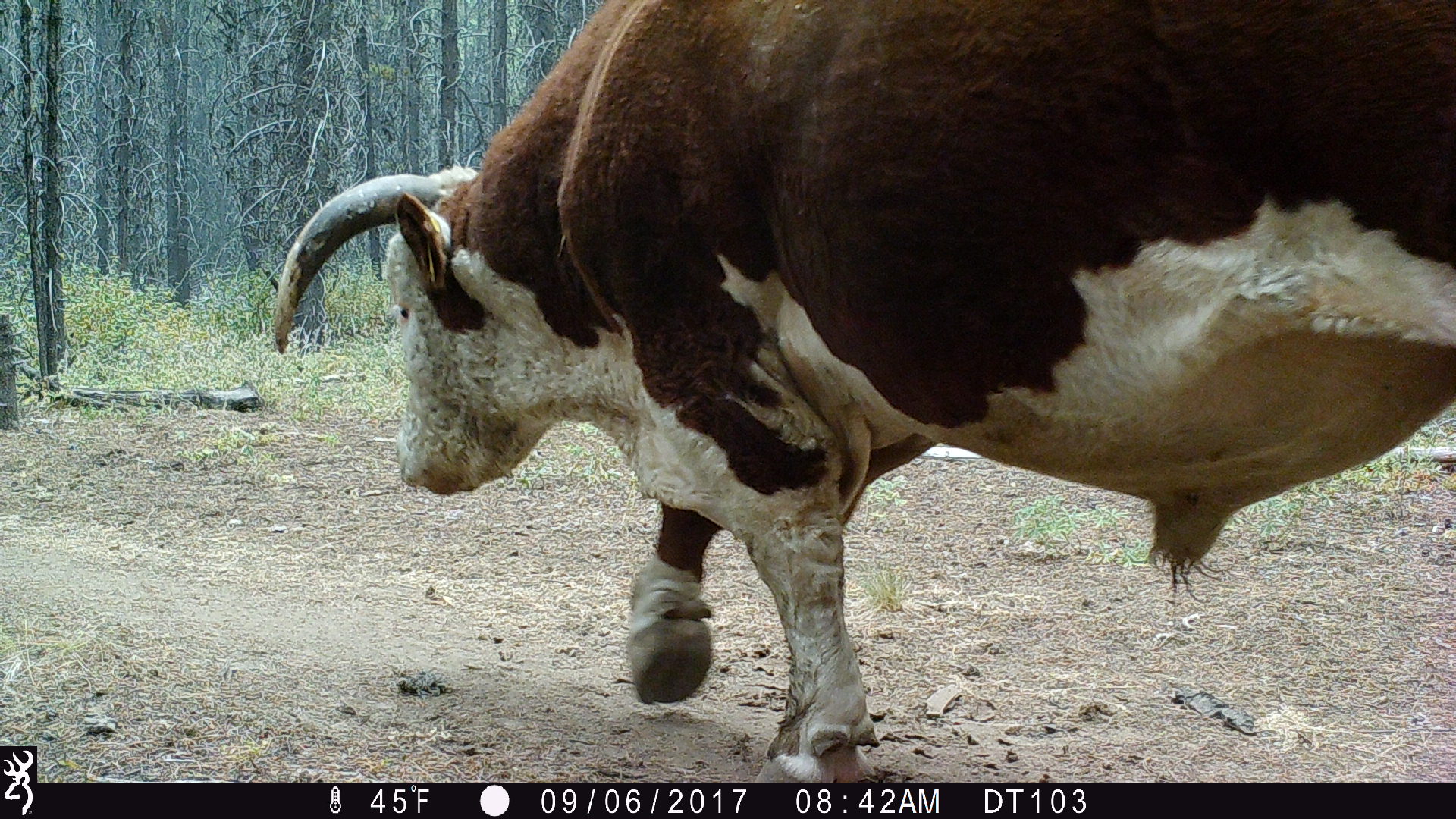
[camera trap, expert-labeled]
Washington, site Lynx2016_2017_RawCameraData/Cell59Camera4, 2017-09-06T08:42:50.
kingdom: Animalia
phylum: Chordata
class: Mammalia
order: Artiodactyla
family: Bovidae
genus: Bos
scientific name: Bos taurus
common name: domestic cattle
Domestic cattle (Bos taurus). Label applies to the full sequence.